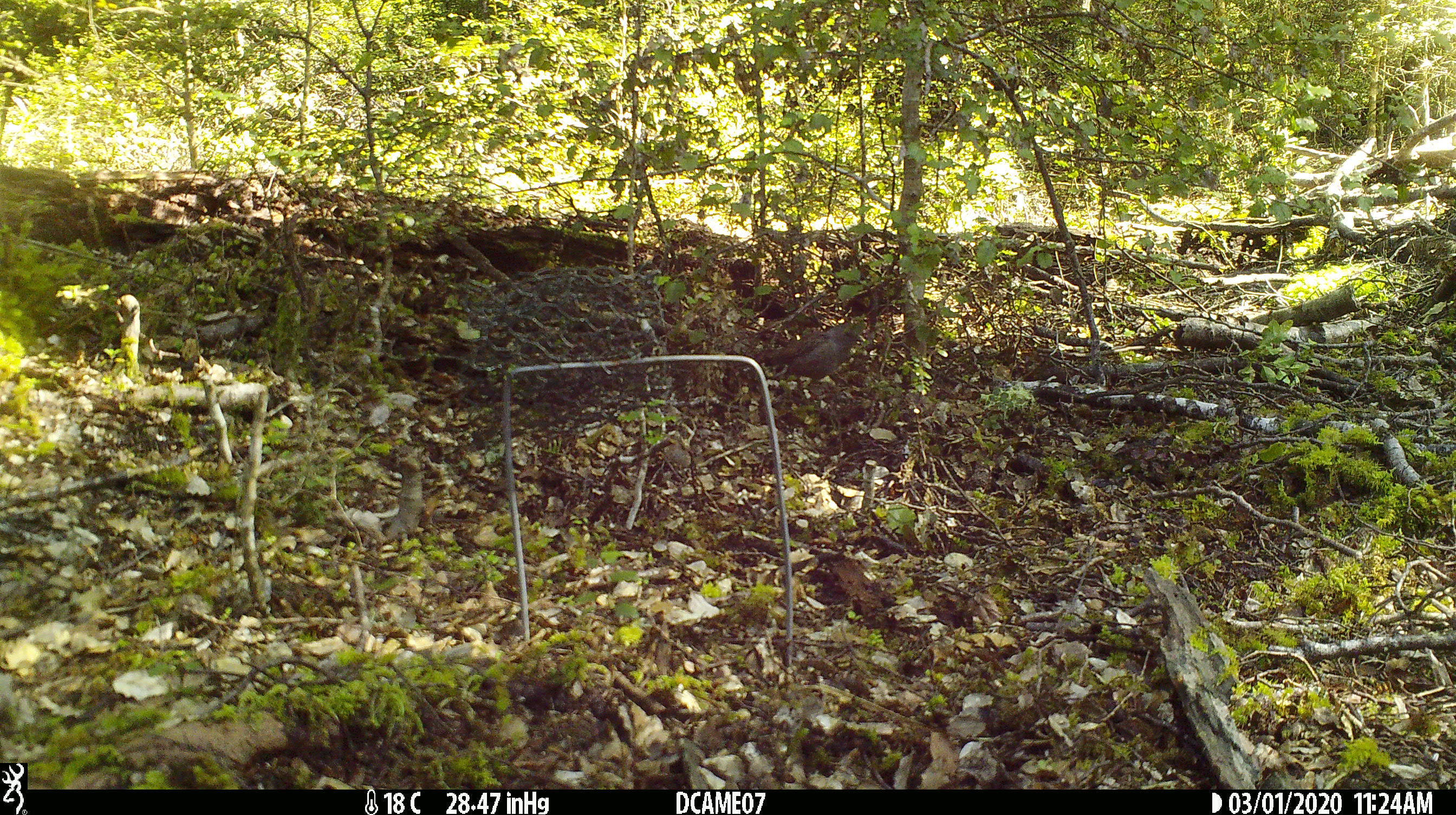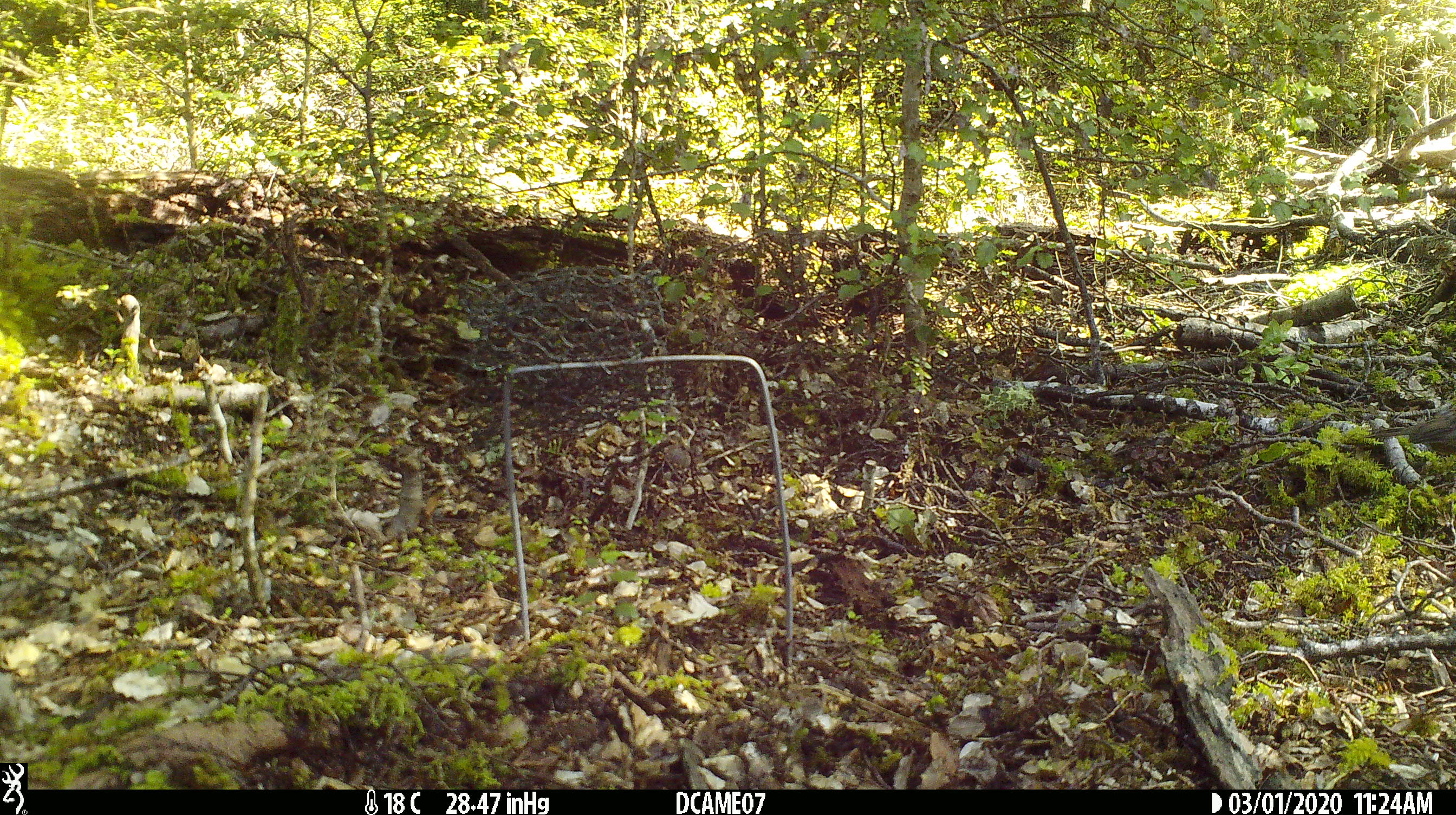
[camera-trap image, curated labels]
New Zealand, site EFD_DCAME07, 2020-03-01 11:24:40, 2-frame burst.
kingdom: Animalia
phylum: Chordata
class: Aves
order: Passeriformes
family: Prunellidae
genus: Prunella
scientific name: Prunella modularis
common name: dunnock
Dunnock (Prunella modularis).